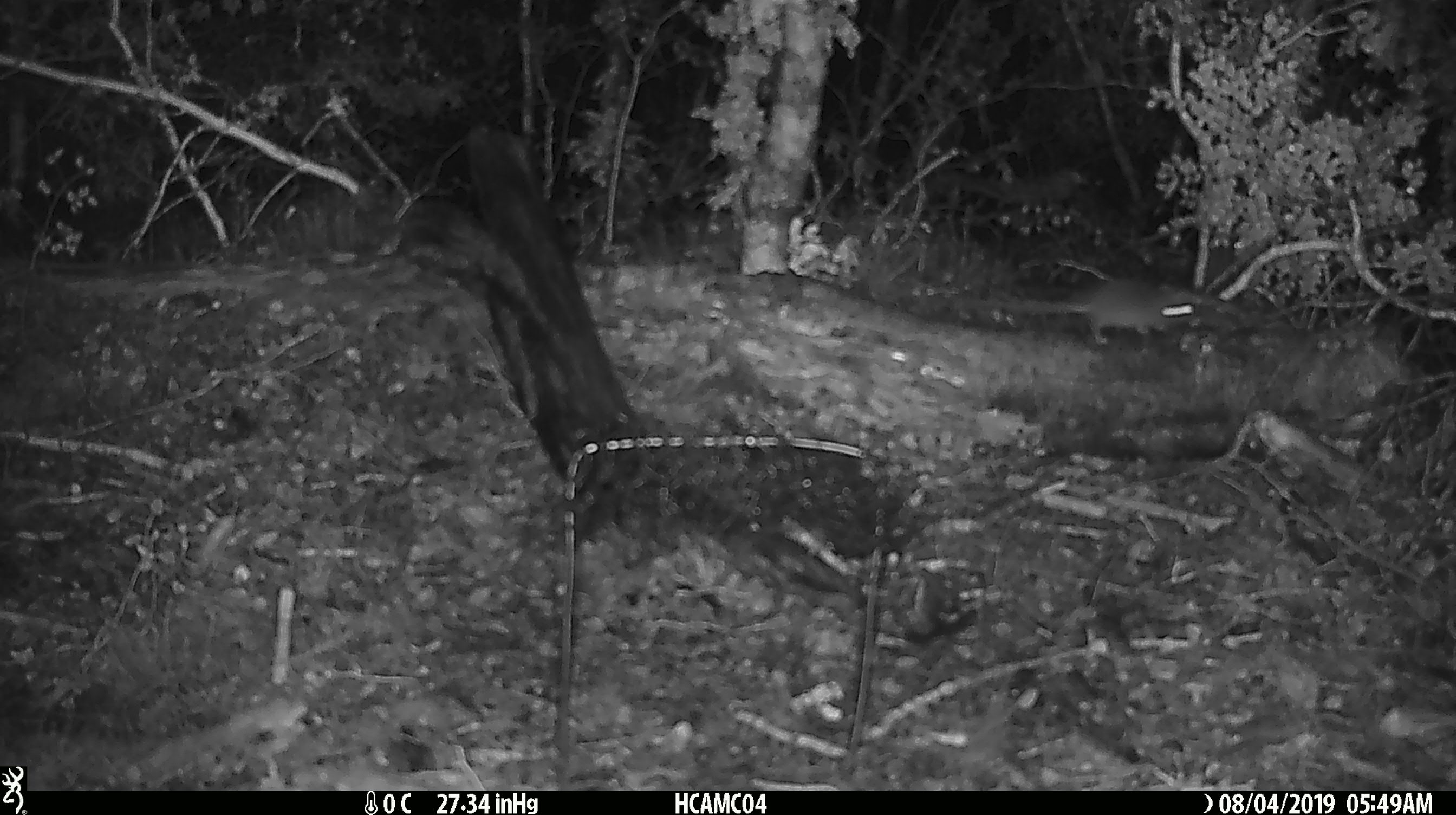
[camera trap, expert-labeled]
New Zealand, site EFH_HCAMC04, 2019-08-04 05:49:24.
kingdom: Animalia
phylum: Chordata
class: Mammalia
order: Rodentia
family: Muridae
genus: Mus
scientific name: Mus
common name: mouse